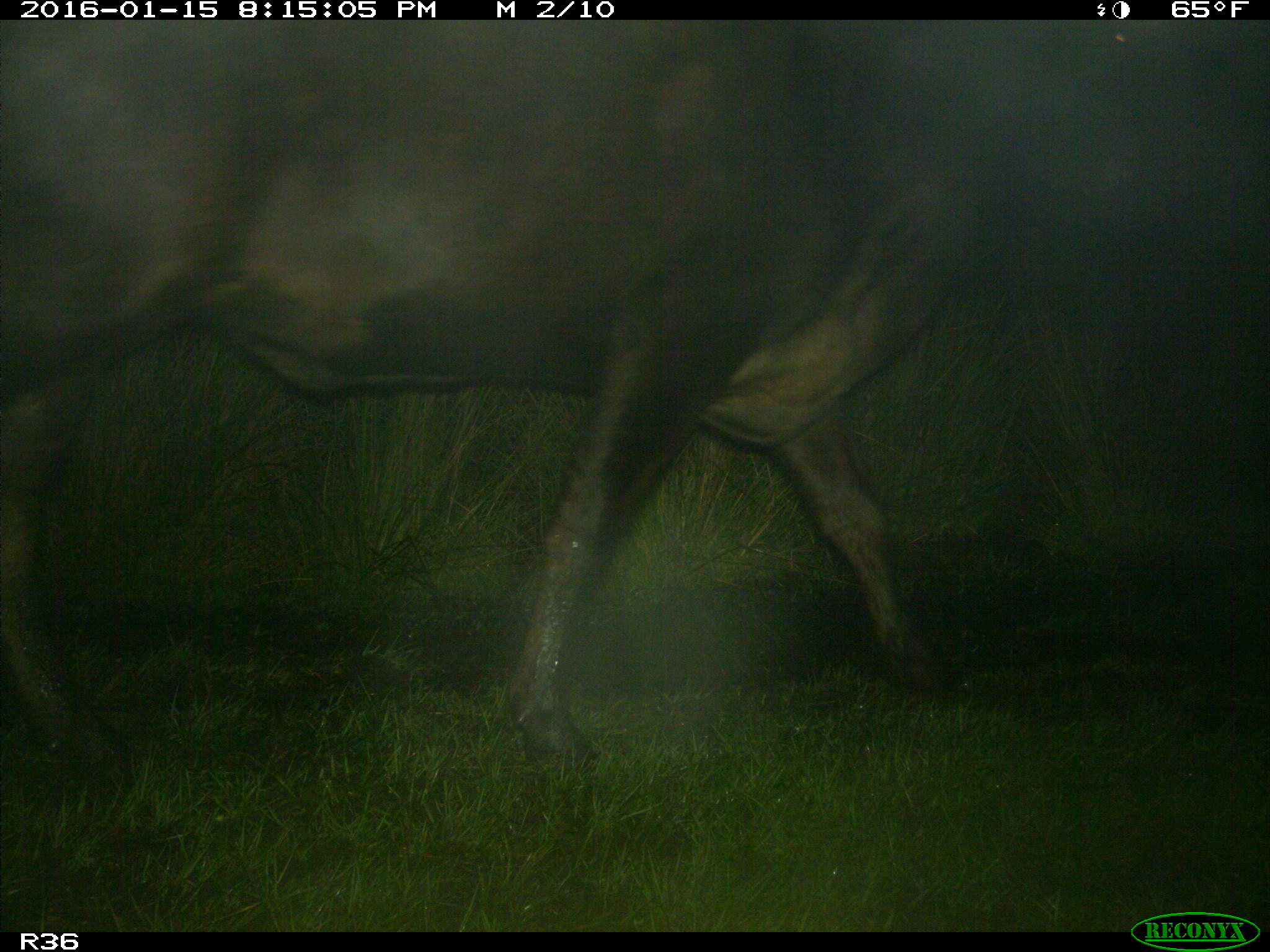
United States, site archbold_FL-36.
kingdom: Animalia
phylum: Chordata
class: Mammalia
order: Artiodactyla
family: Bovidae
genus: Bos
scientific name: Bos taurus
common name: domestic cow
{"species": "Bos taurus (domestic cow)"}